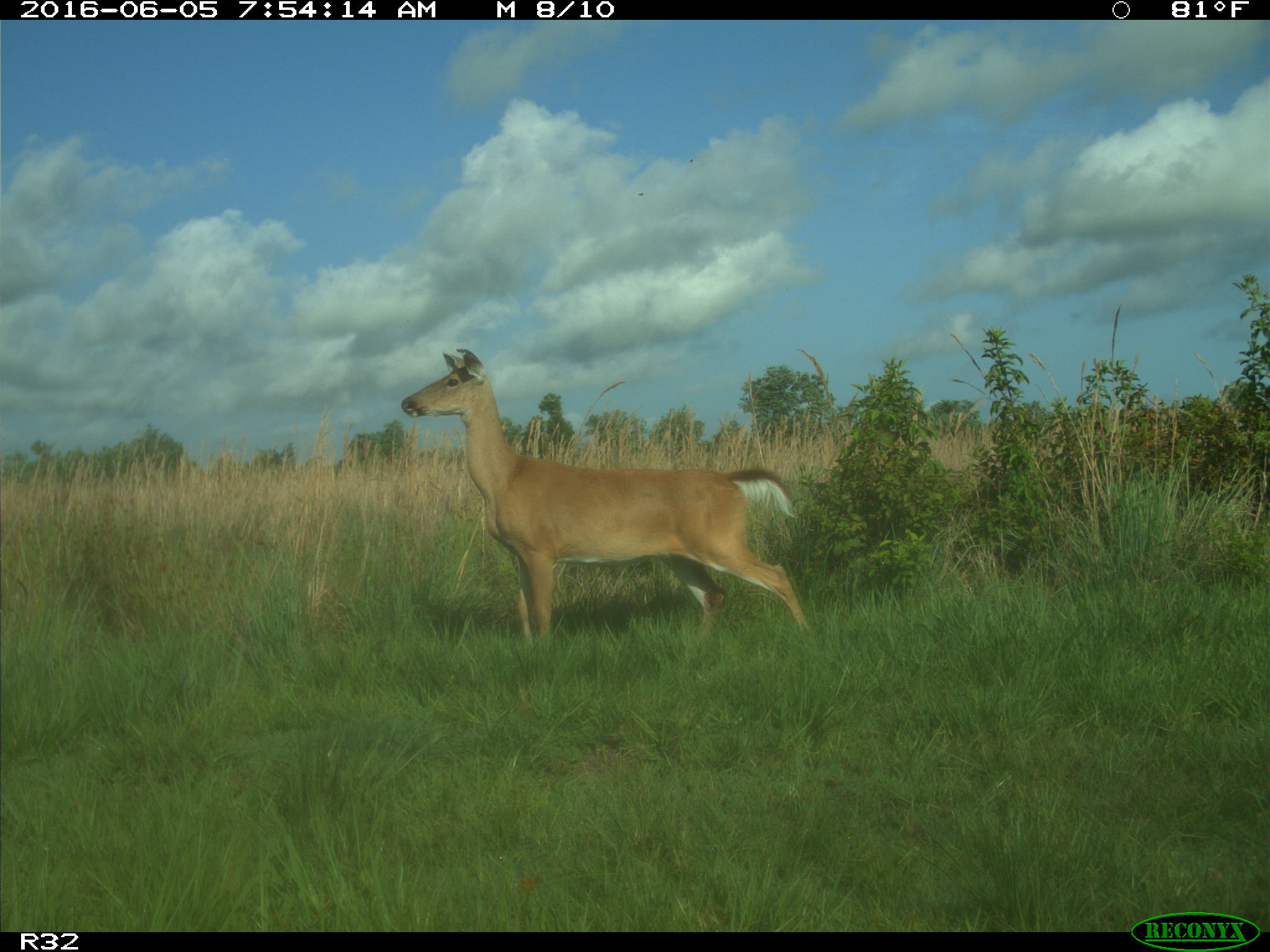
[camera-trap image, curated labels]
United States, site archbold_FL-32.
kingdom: Animalia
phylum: Chordata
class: Mammalia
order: Artiodactyla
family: Cervidae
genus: Odocoileus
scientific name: Odocoileus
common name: deer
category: unidentified deer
Unidentified deer (deer) (Odocoileus).